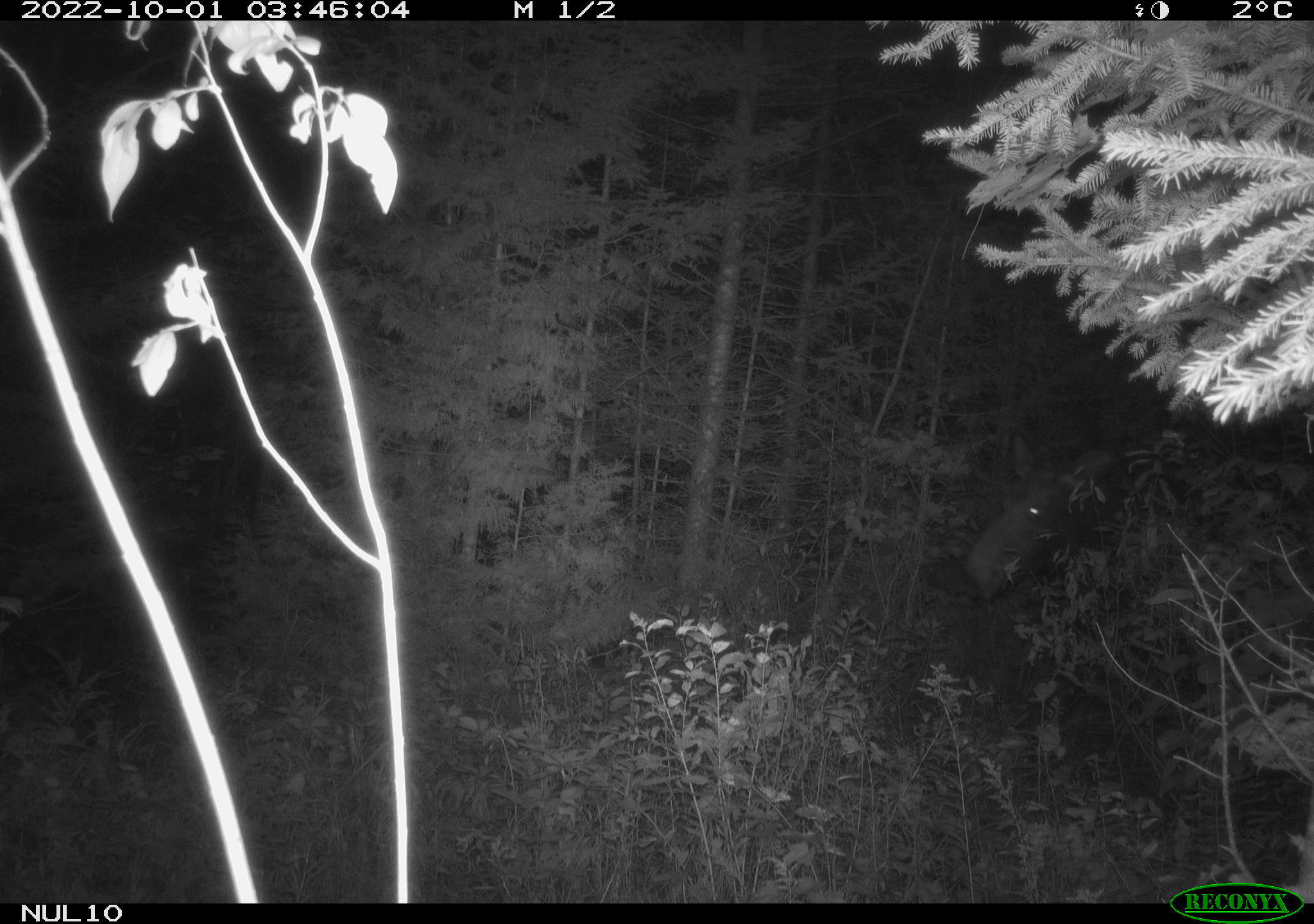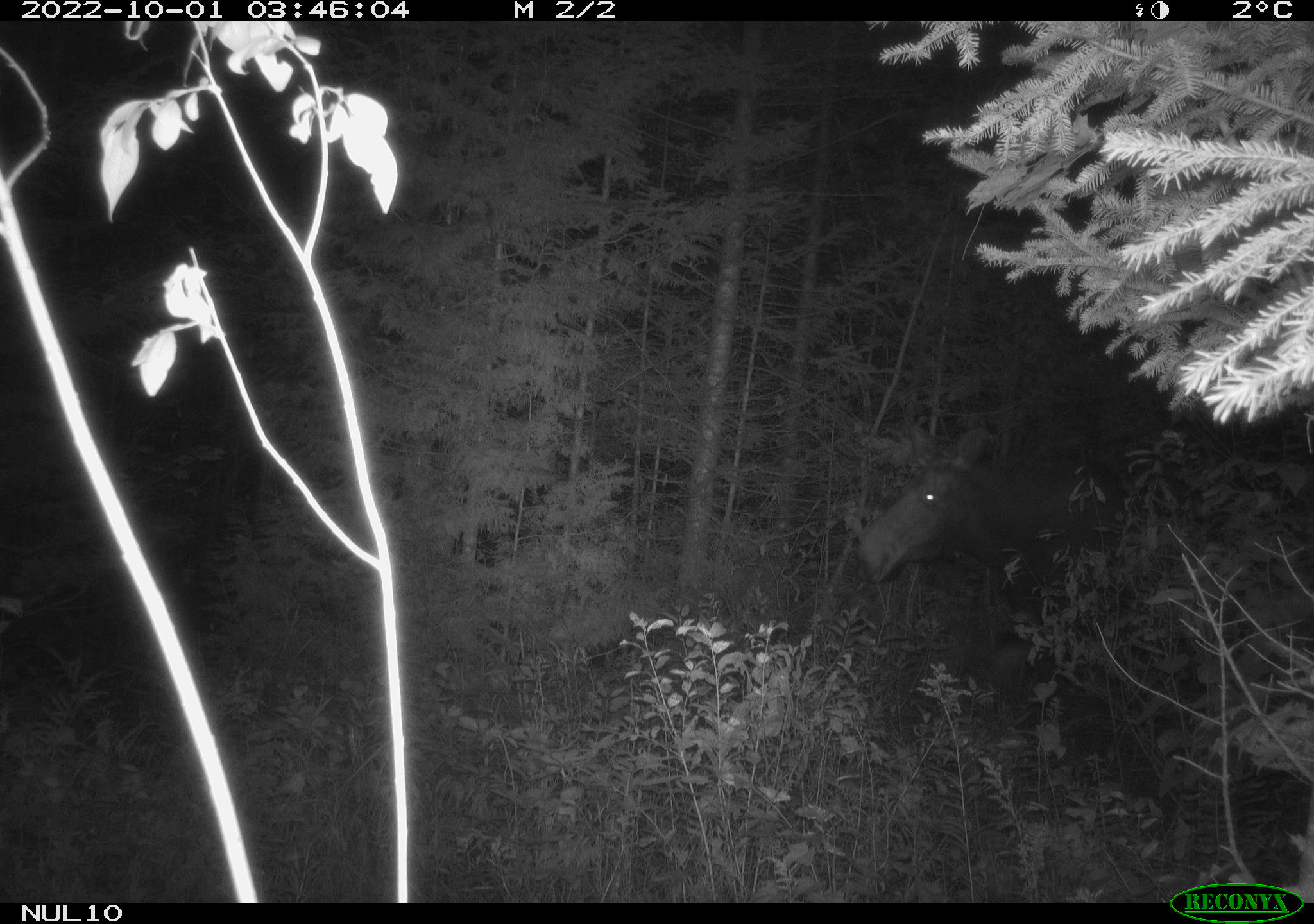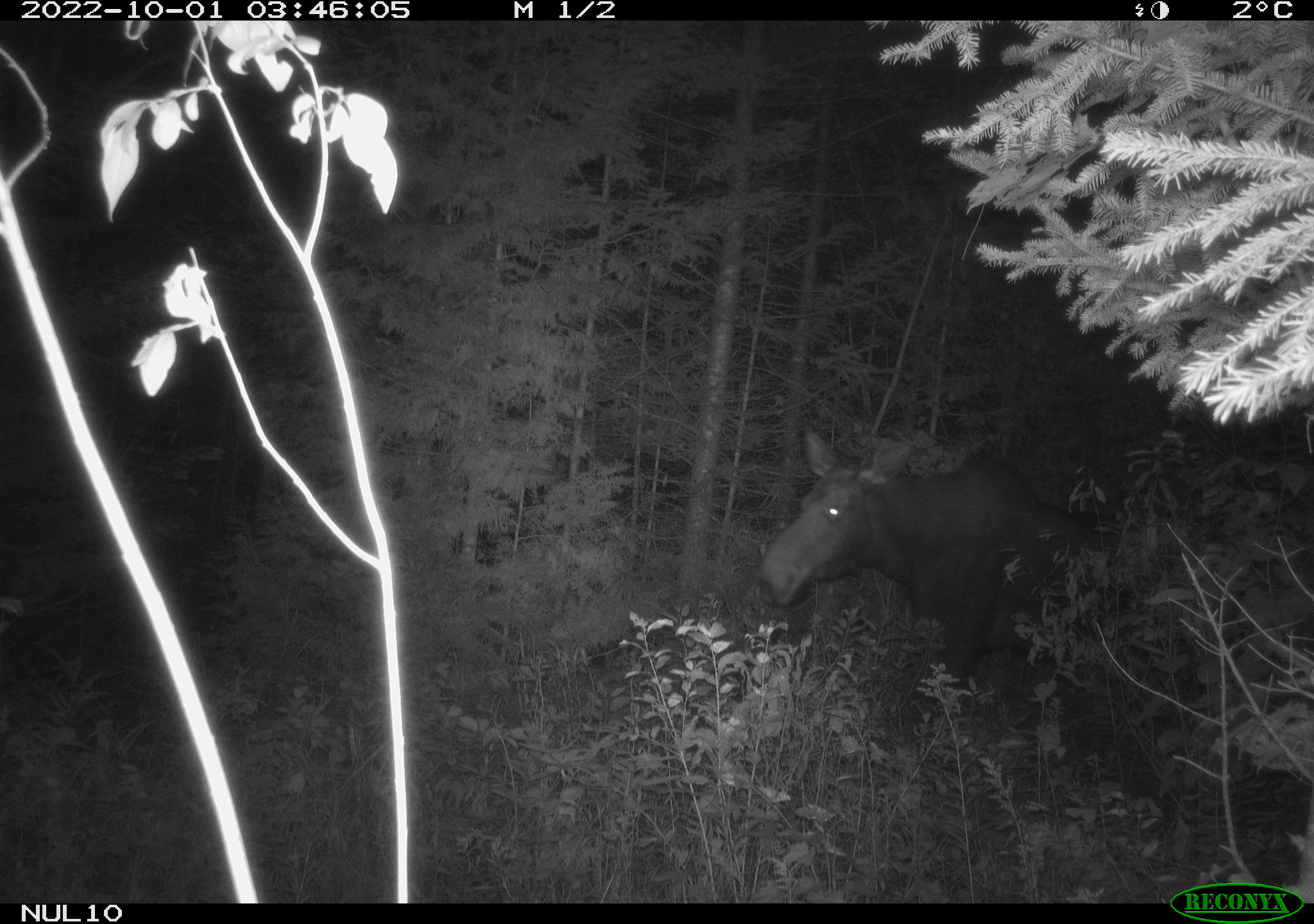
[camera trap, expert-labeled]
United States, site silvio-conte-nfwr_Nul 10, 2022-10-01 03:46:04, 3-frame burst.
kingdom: Animalia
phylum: Chordata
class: Mammalia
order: Artiodactyla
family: Cervidae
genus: Alces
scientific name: Alces alces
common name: moose